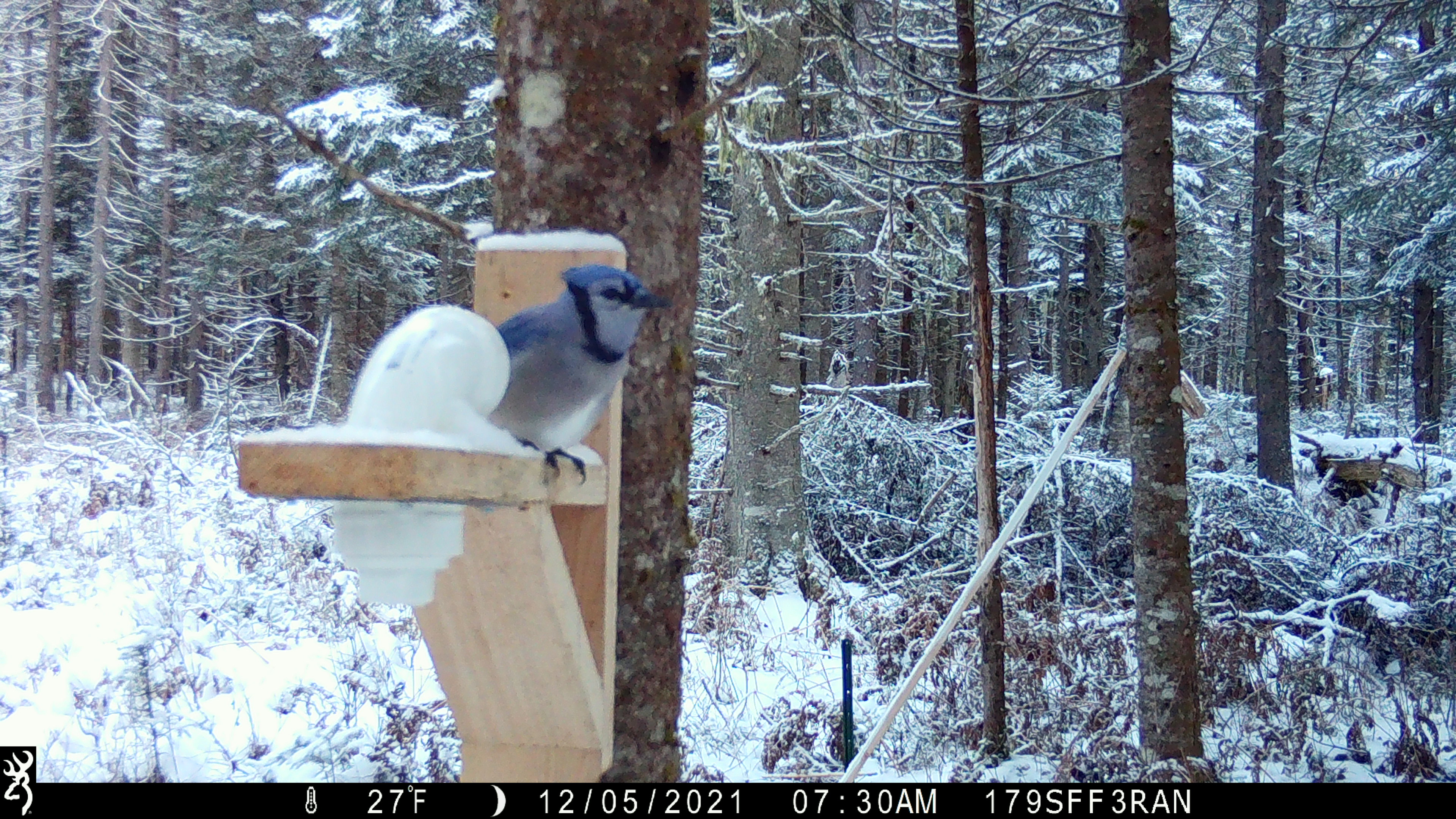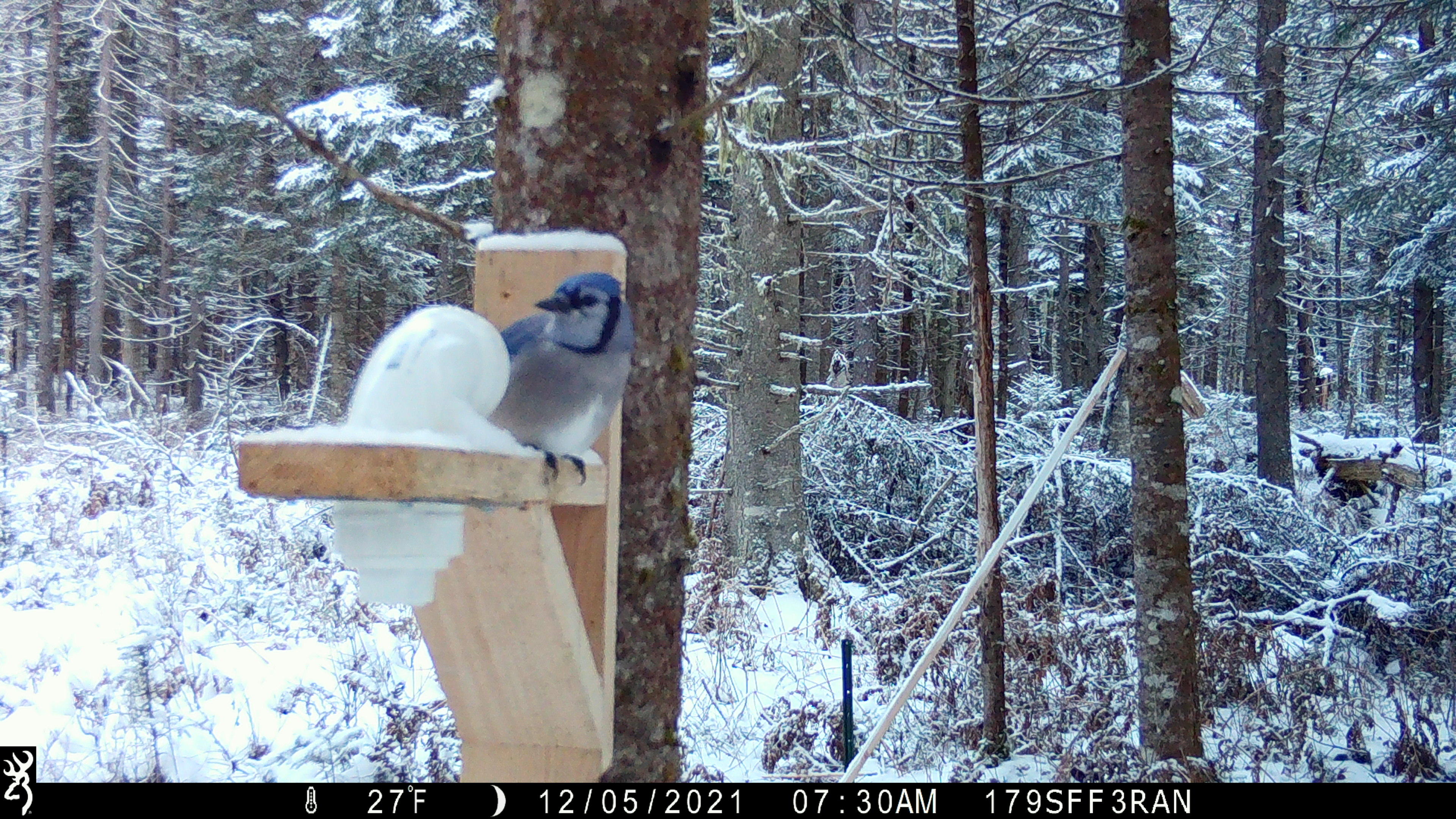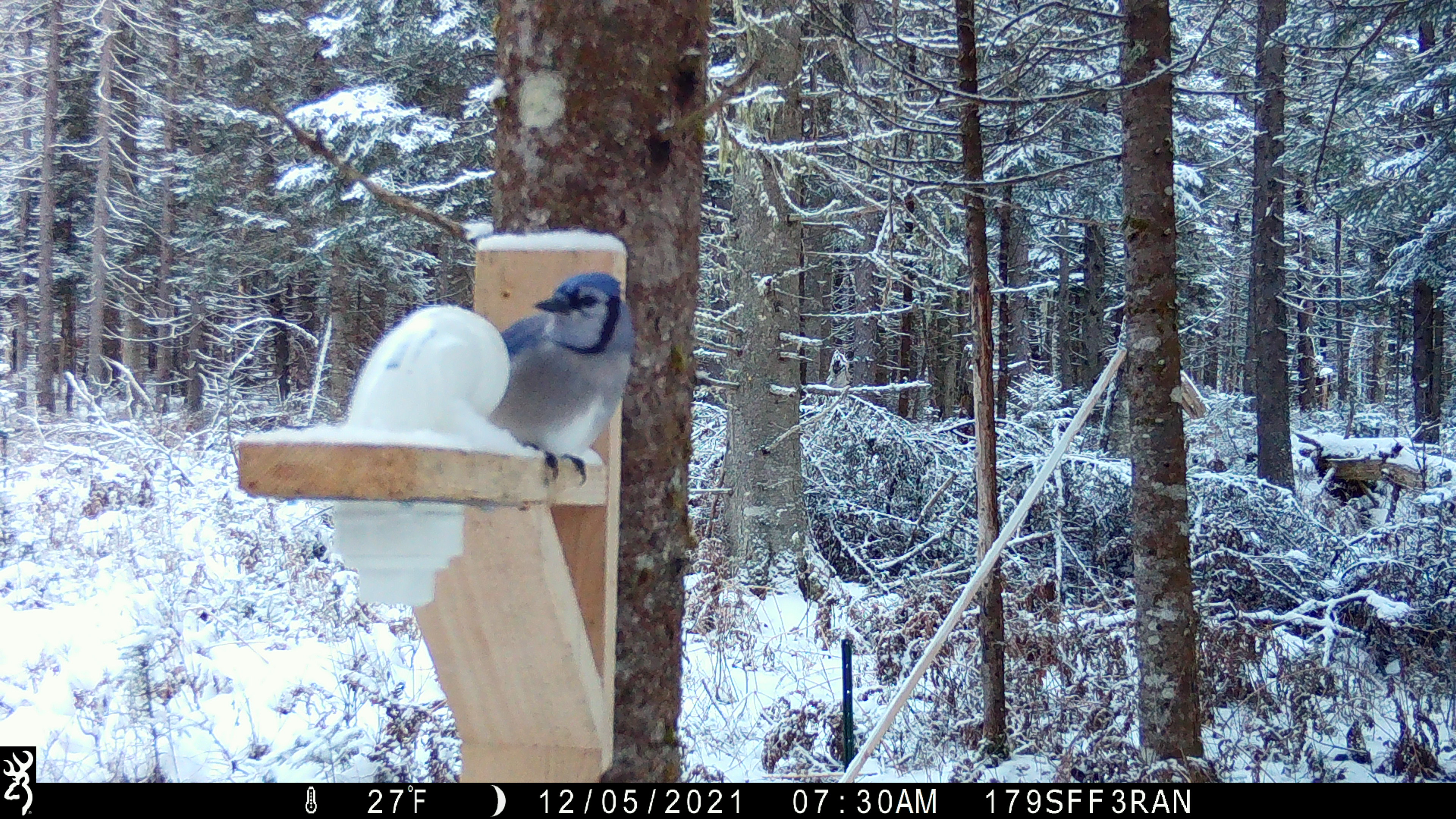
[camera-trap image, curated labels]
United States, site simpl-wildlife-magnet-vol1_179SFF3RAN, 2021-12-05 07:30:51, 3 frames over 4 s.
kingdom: Animalia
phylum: Chordata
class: Aves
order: Passeriformes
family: Corvidae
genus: Cyanocitta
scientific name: Cyanocitta cristata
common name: blue jay